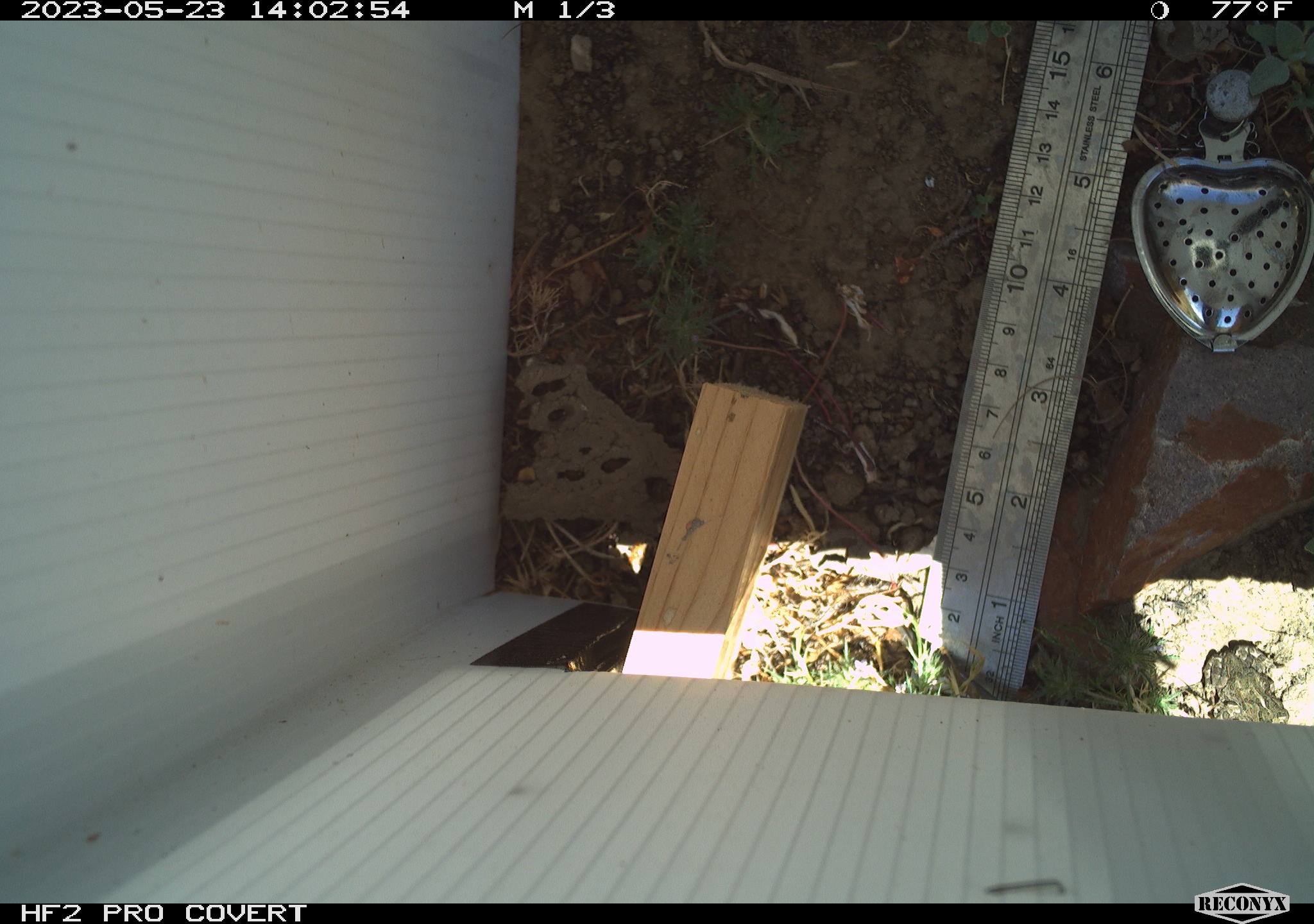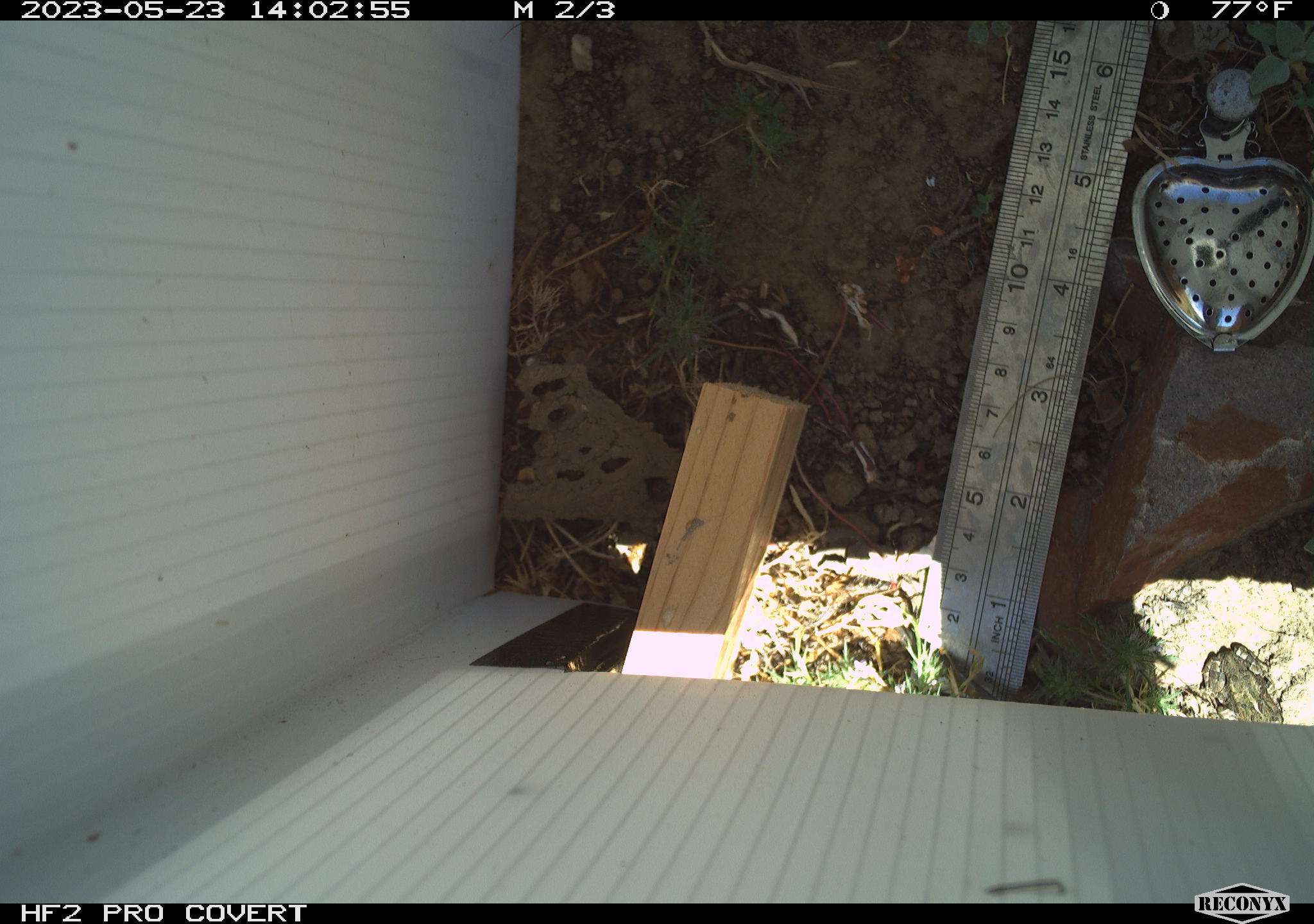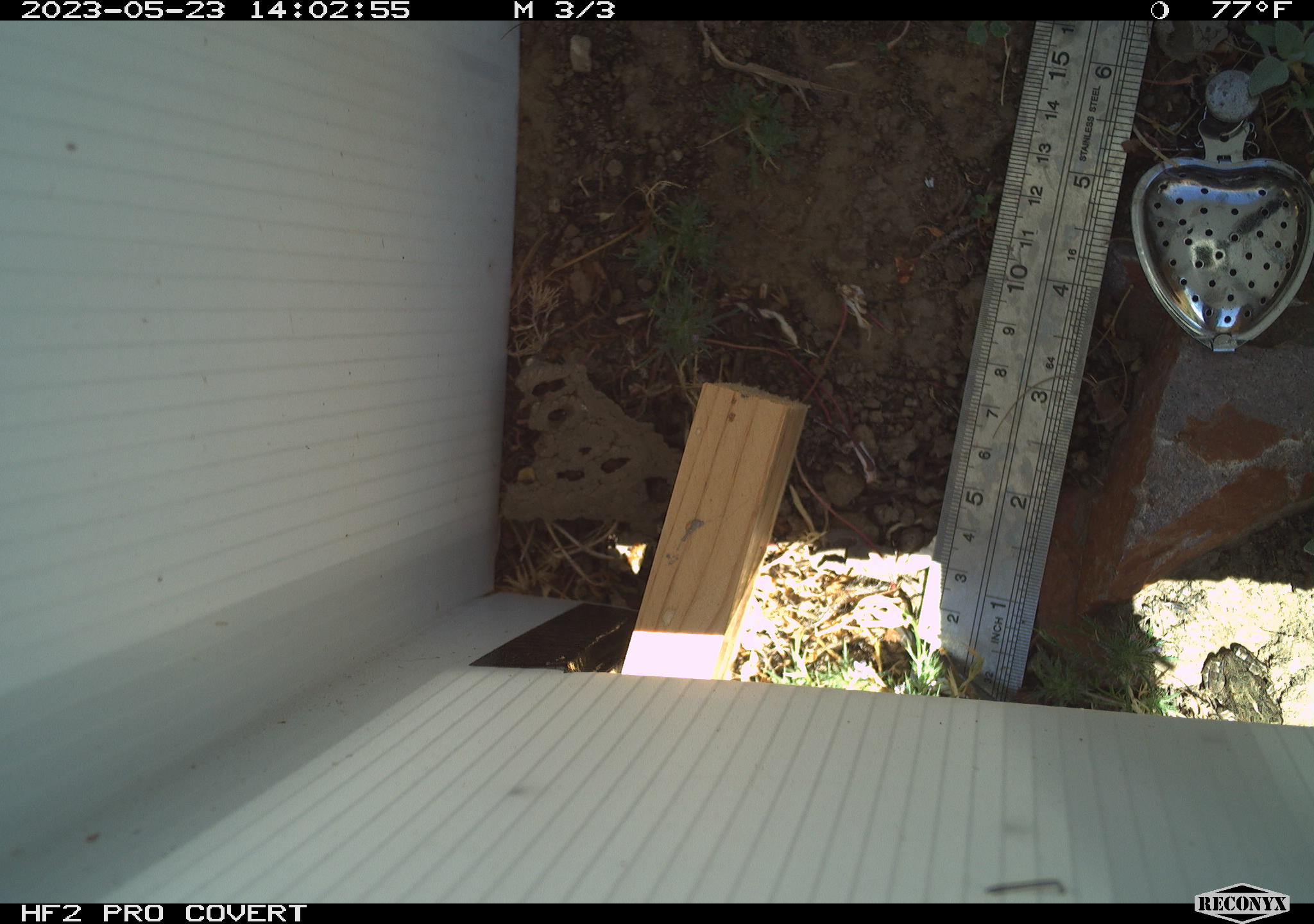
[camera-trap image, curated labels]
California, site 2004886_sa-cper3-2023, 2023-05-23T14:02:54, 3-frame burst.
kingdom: Animalia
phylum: Chordata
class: Amphibia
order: Anura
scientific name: Anura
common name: frogs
Frogs (Anura).